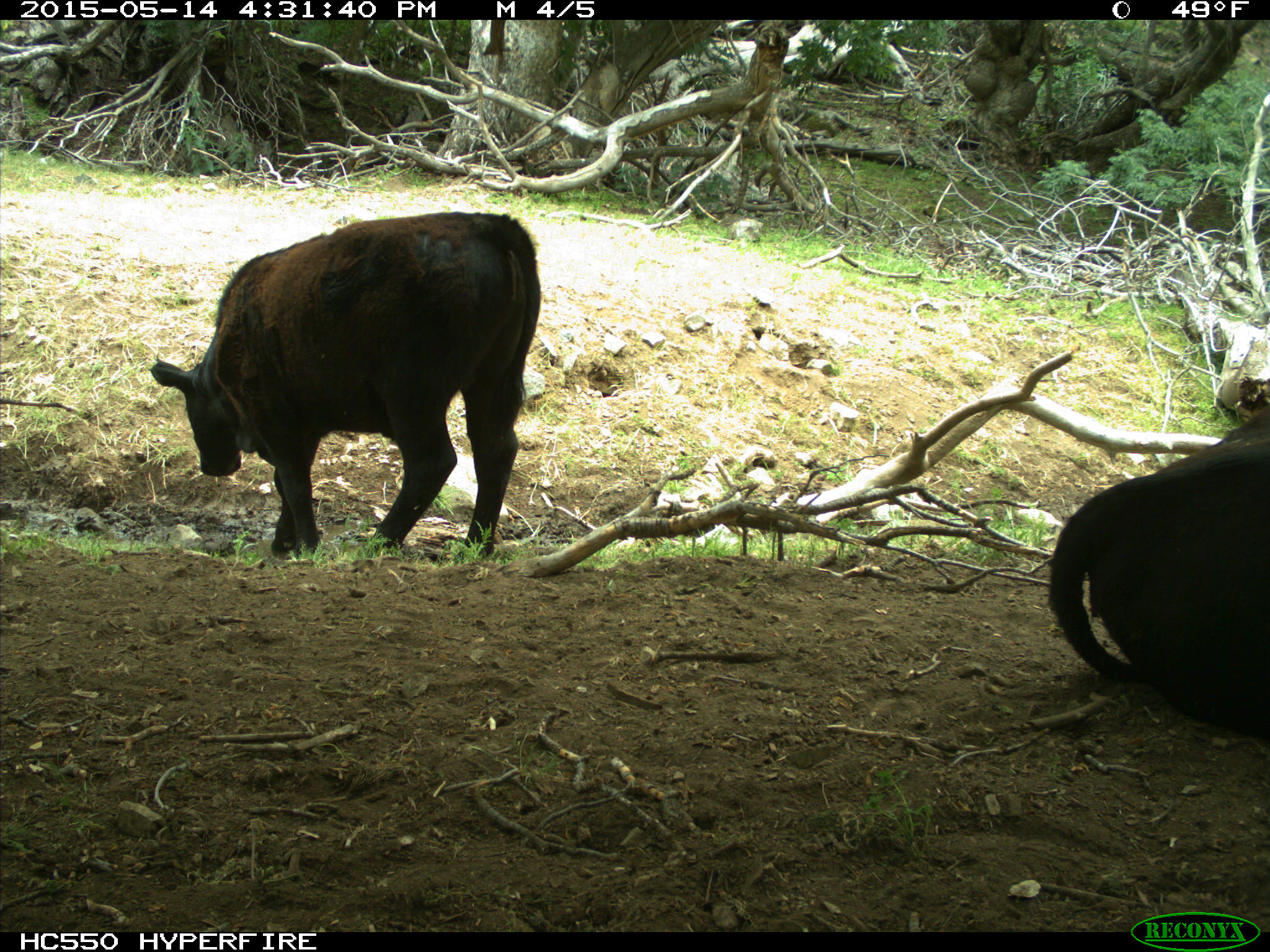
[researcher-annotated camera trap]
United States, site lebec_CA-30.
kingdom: Animalia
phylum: Chordata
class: Mammalia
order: Artiodactyla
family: Bovidae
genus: Bos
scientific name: Bos taurus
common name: domestic cow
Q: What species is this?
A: Bos taurus (domestic cow).